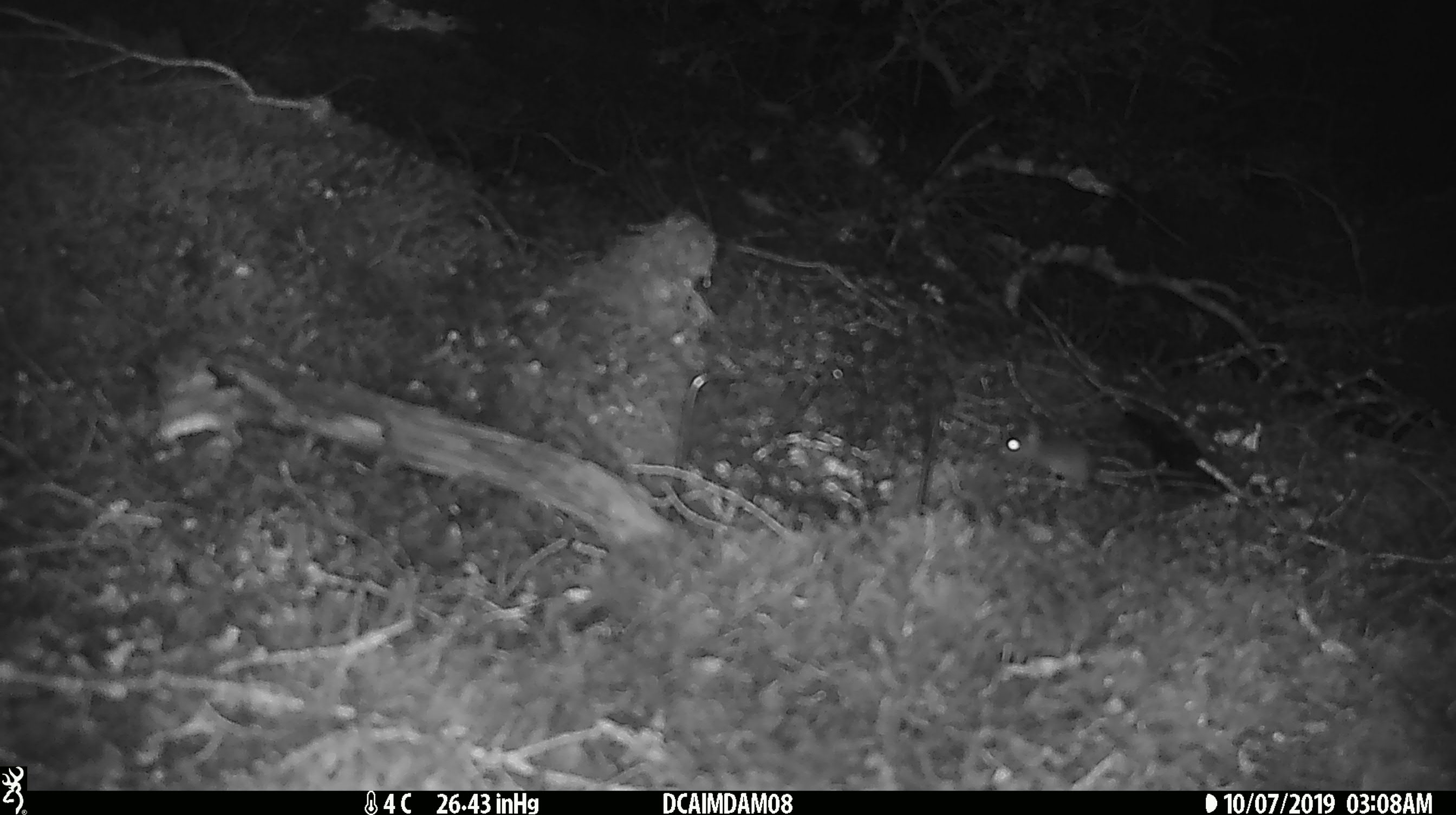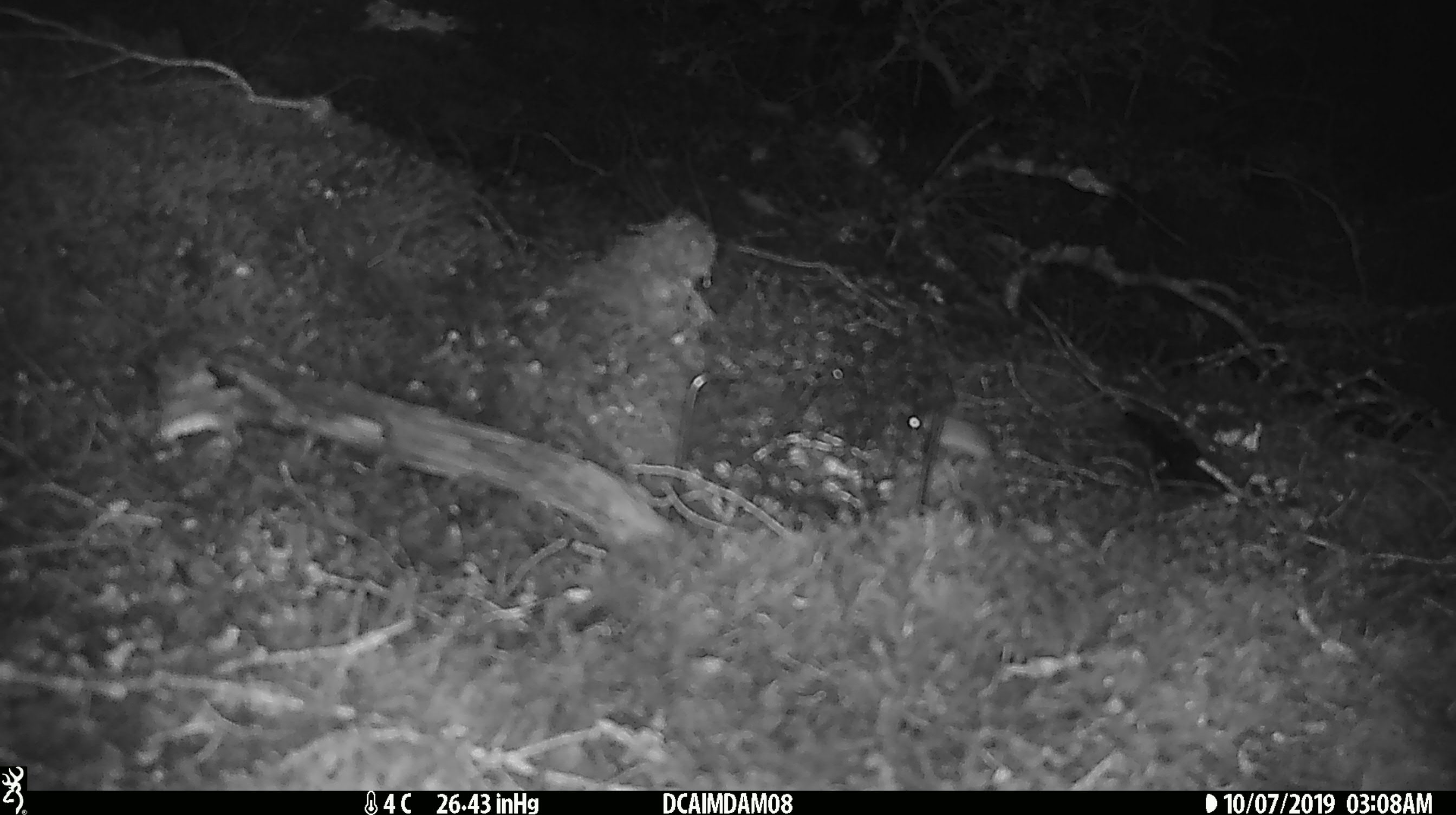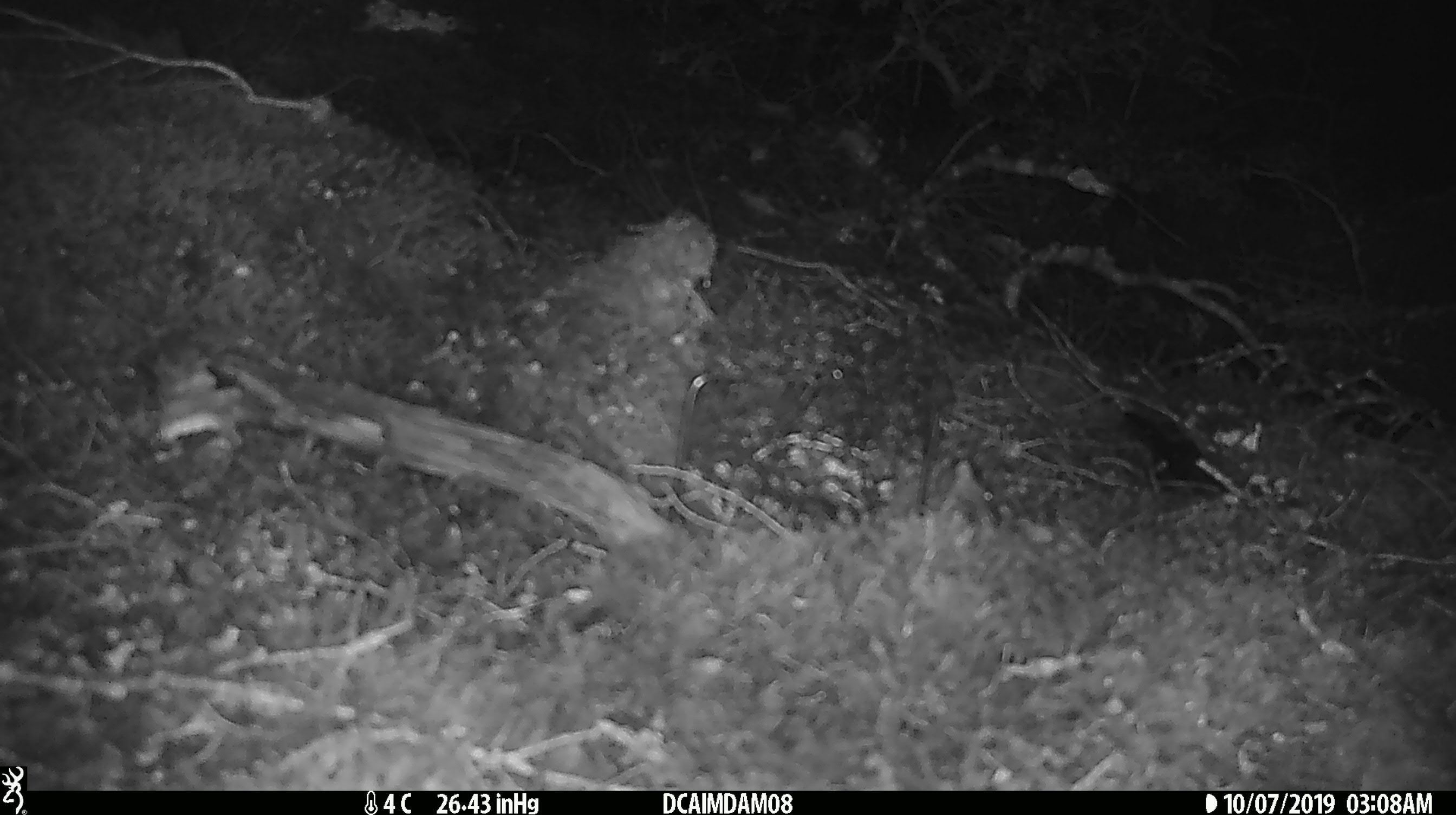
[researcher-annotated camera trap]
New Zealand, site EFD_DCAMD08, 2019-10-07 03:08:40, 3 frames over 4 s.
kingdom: Animalia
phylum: Chordata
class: Mammalia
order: Rodentia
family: Muridae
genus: Mus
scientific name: Mus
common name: mouse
Mouse (Mus).